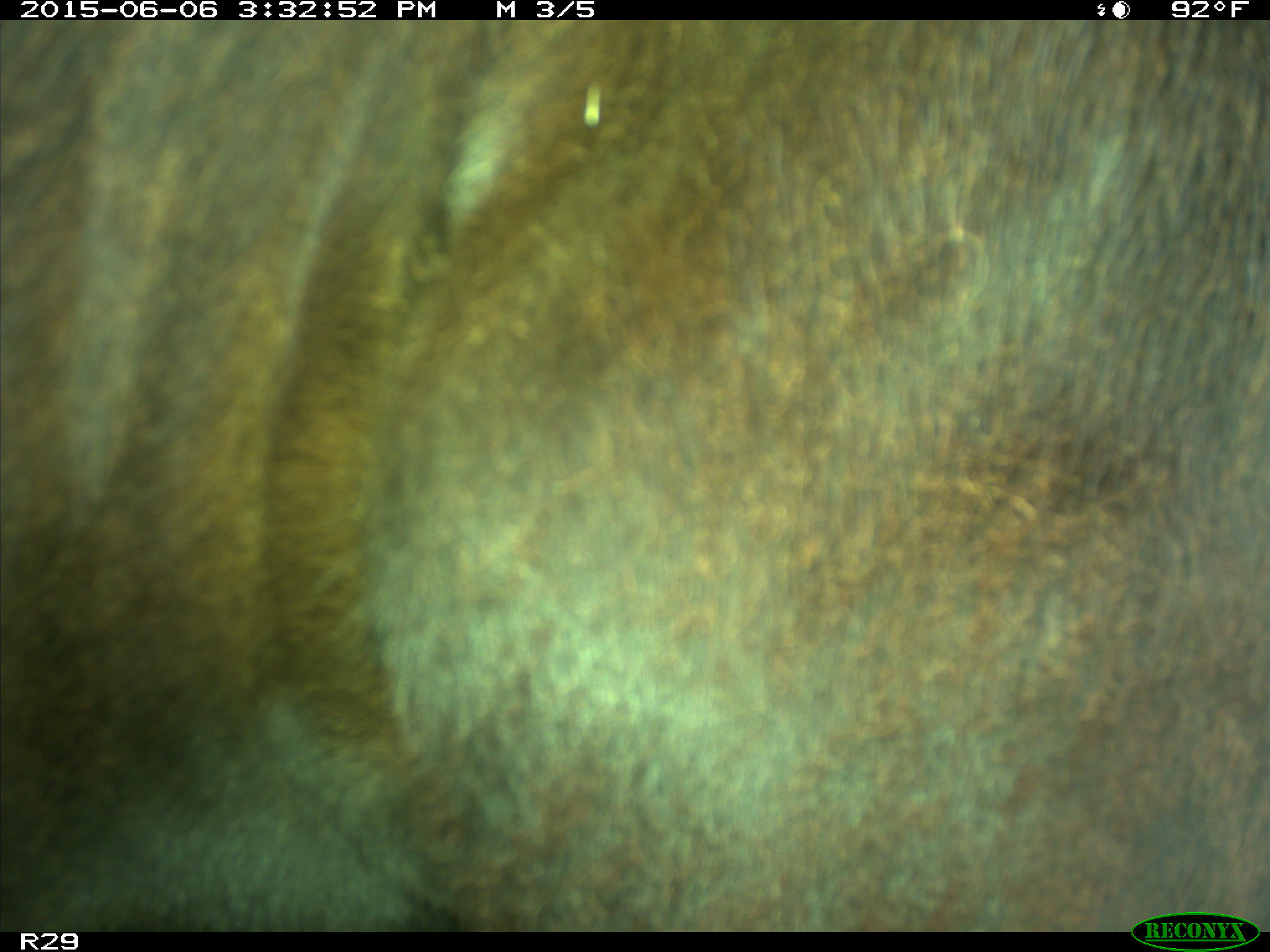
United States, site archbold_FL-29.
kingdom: Animalia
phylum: Chordata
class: Mammalia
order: Artiodactyla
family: Bovidae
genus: Bos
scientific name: Bos taurus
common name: domestic cow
Bos taurus (domestic cow).